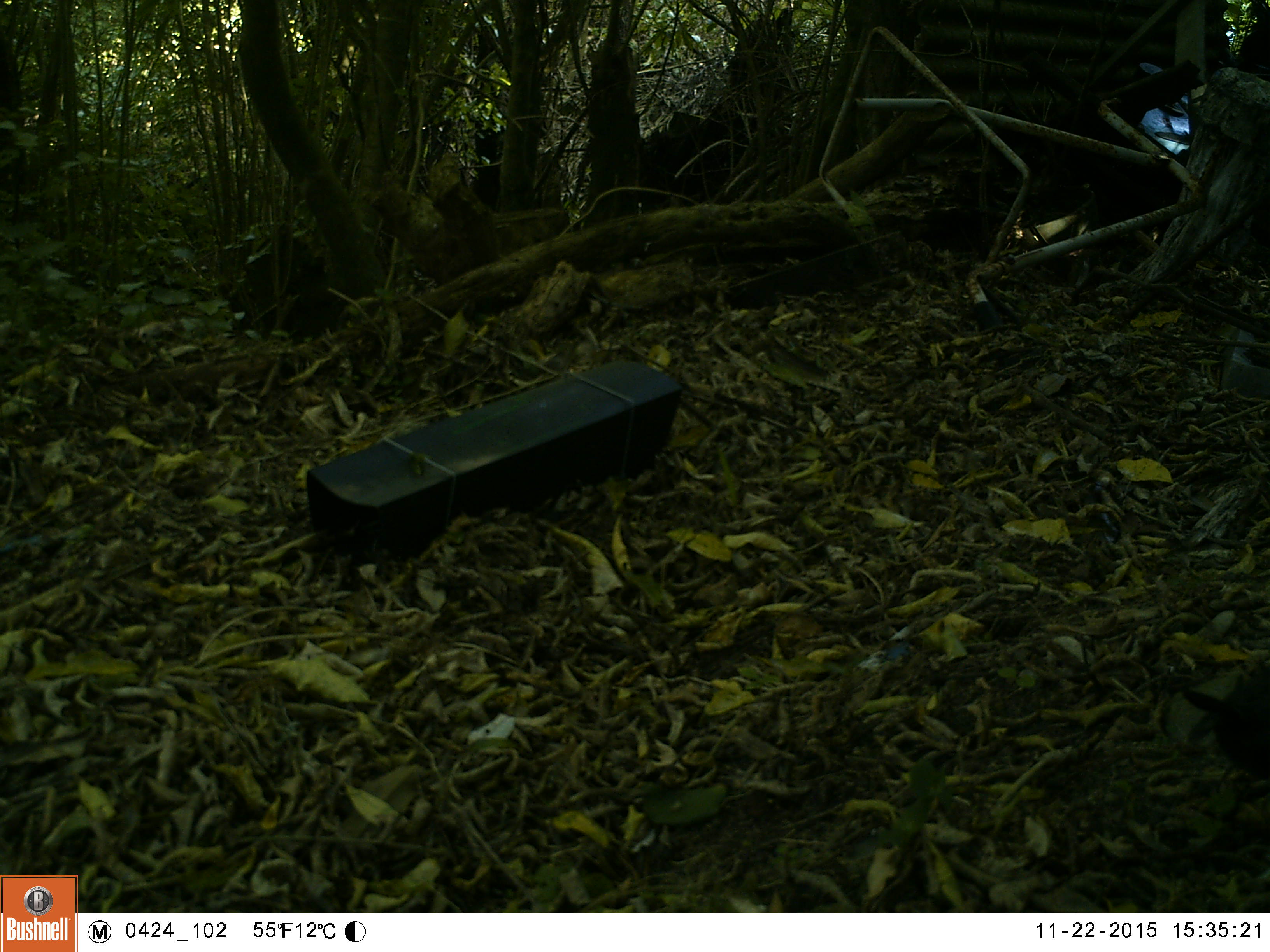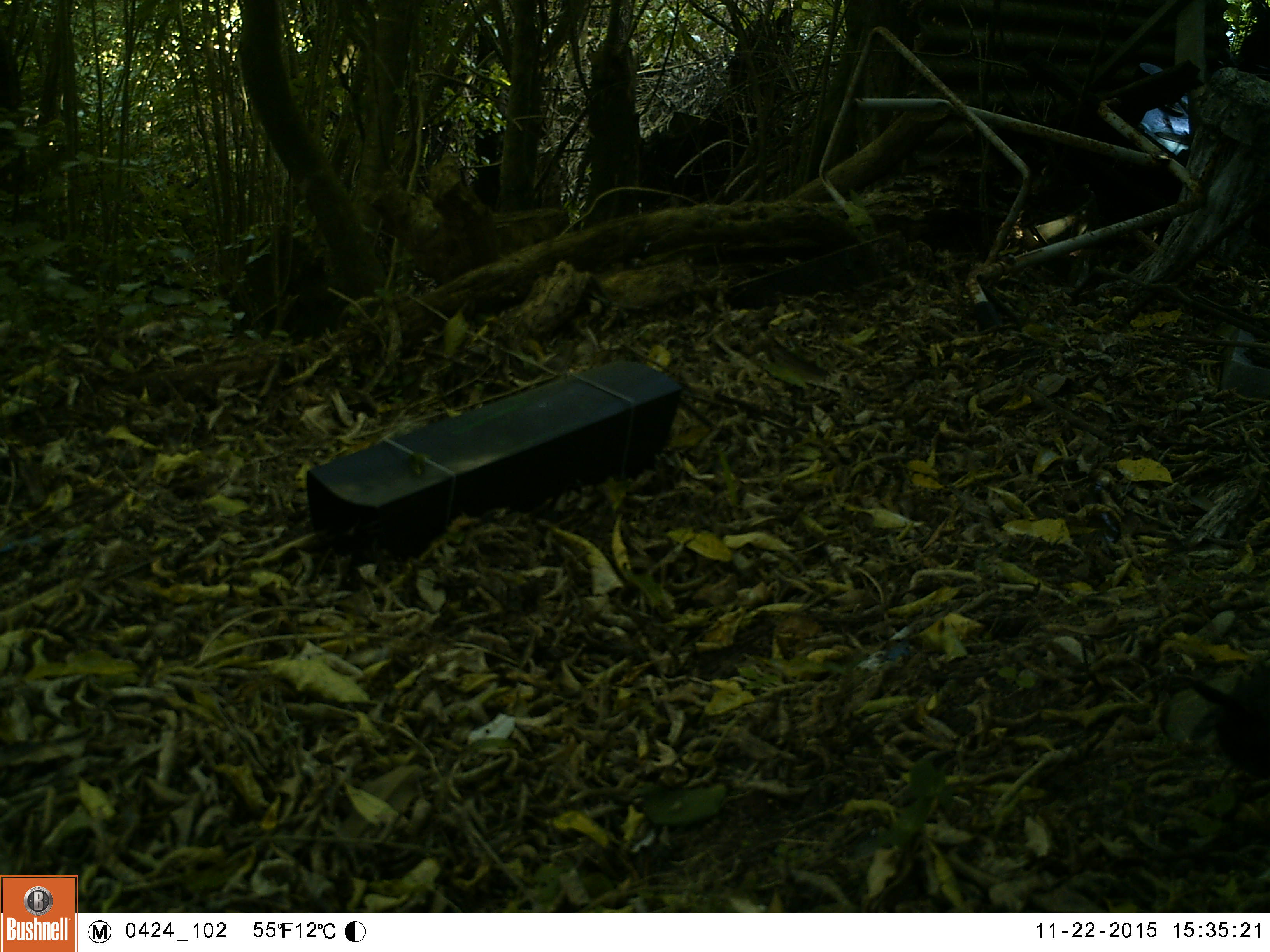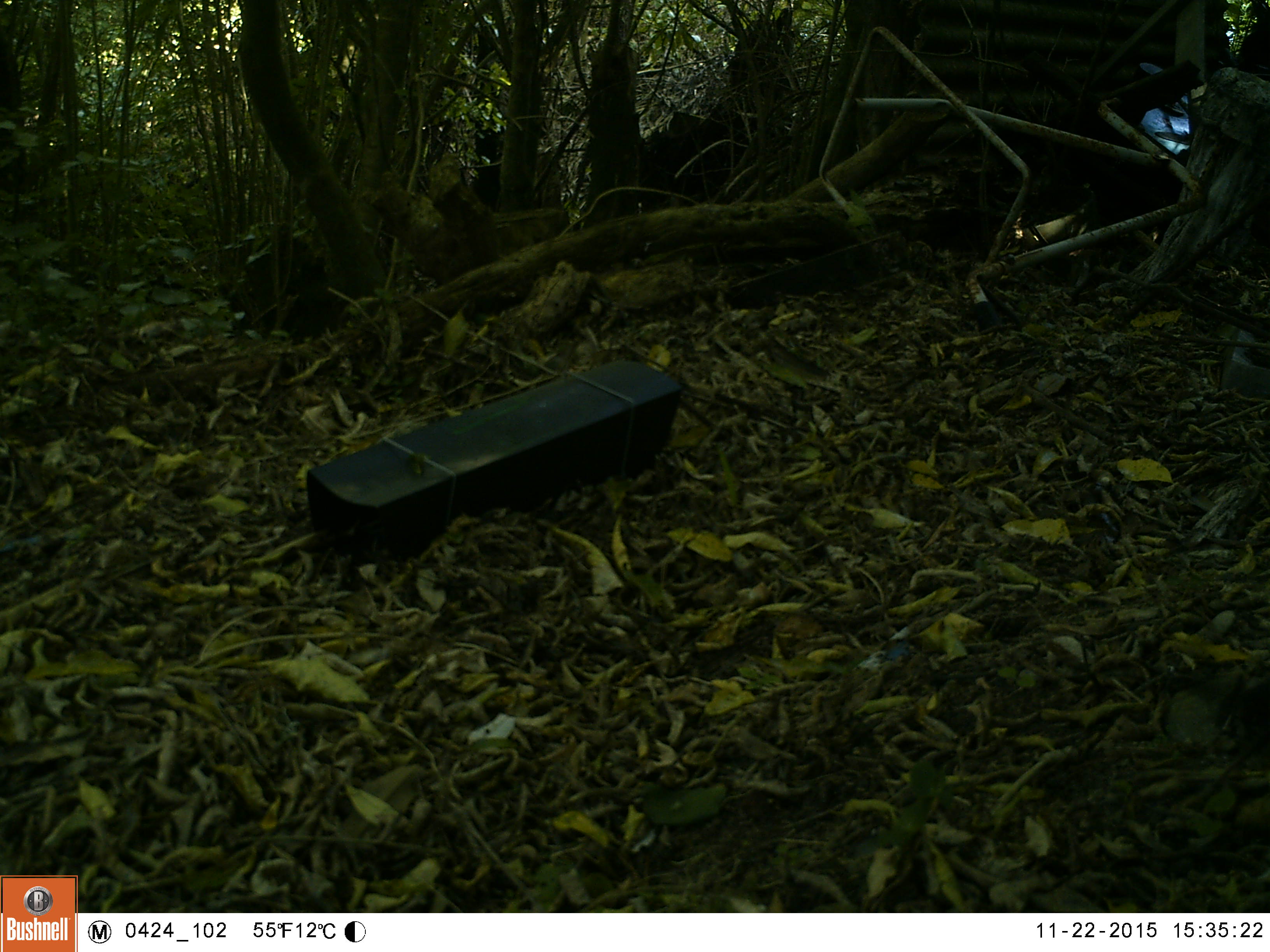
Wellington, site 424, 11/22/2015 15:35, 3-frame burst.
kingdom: Animalia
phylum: Chordata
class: Aves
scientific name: Aves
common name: bird